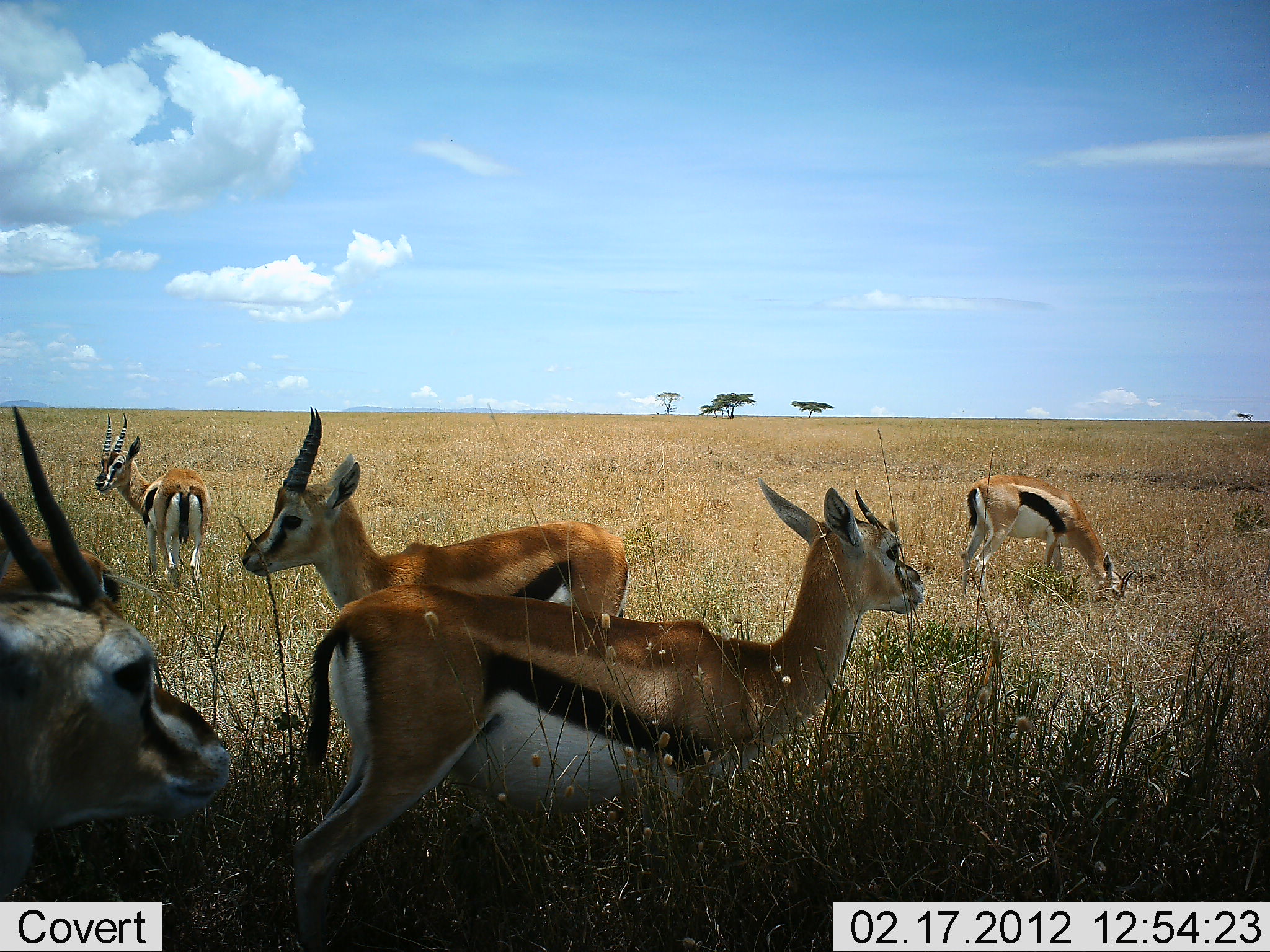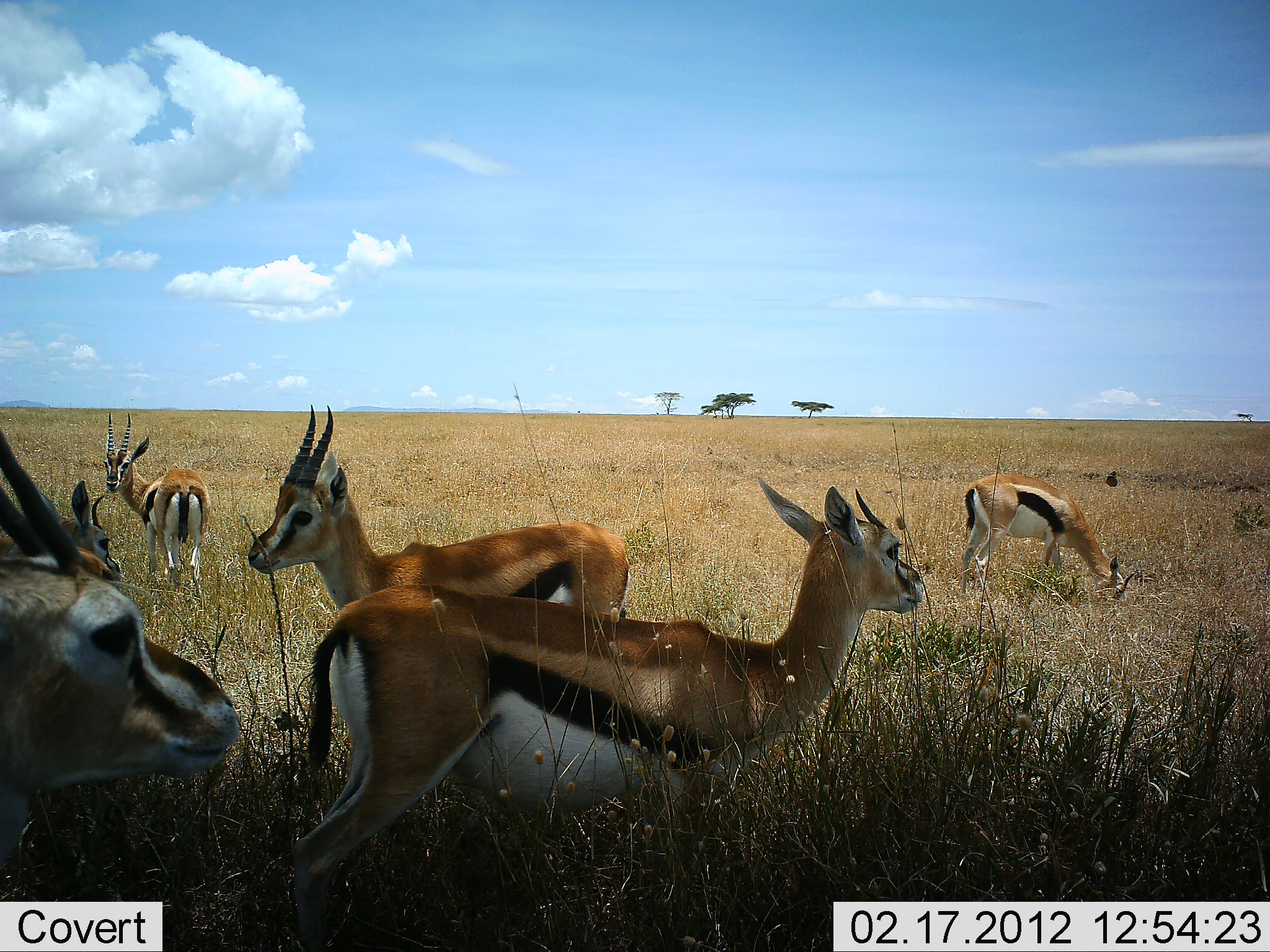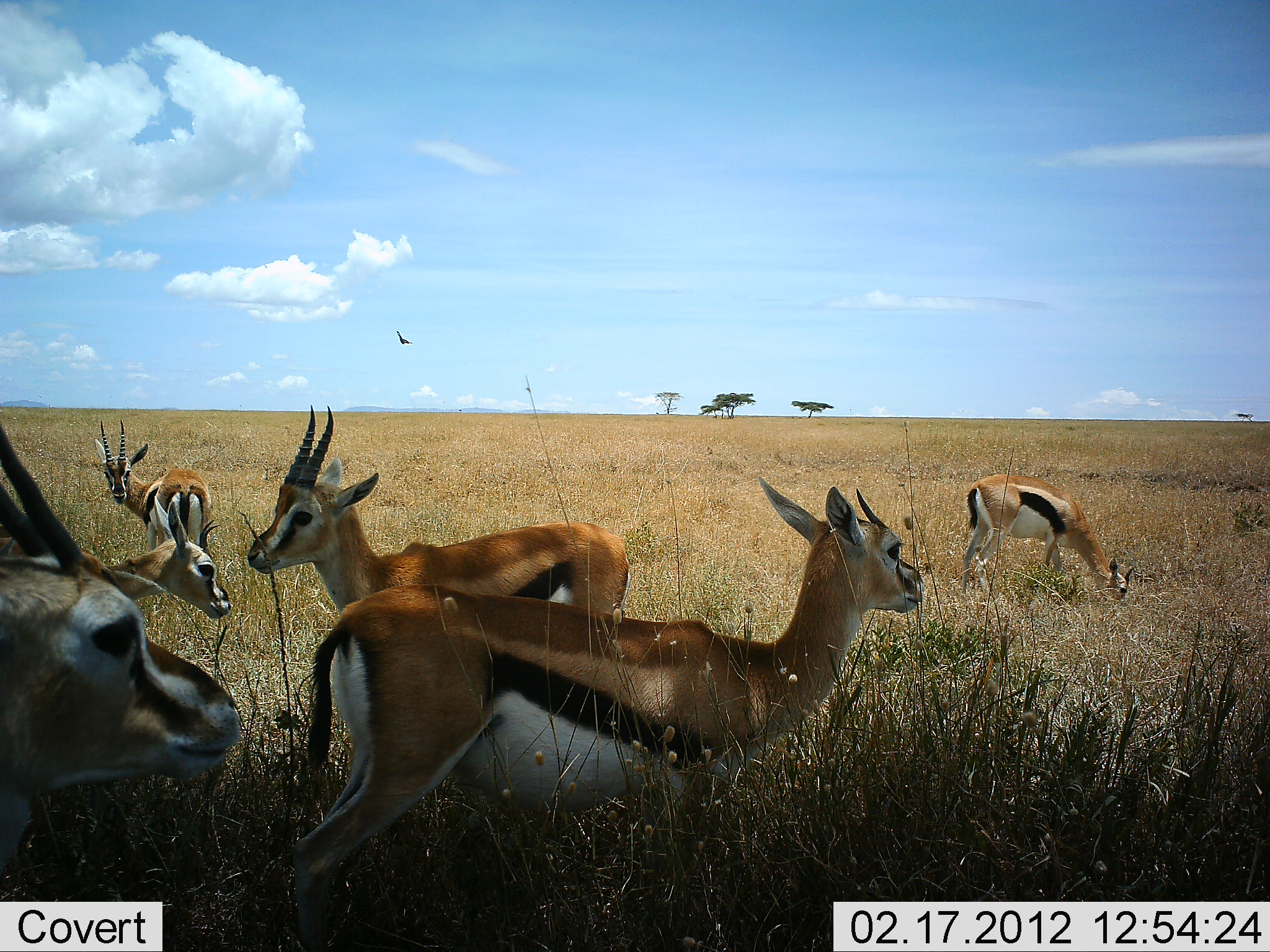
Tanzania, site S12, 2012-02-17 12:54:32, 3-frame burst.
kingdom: Animalia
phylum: Chordata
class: Mammalia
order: Artiodactyla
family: Bovidae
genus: Eudorcas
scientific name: Eudorcas thomsonii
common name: thomson's gazelle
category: gazellethomsons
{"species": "gazellethomsons (thomson's gazelle) (Eudorcas thomsonii)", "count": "6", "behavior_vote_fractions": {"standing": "93%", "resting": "7%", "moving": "0%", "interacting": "7%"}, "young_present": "0%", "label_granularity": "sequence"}